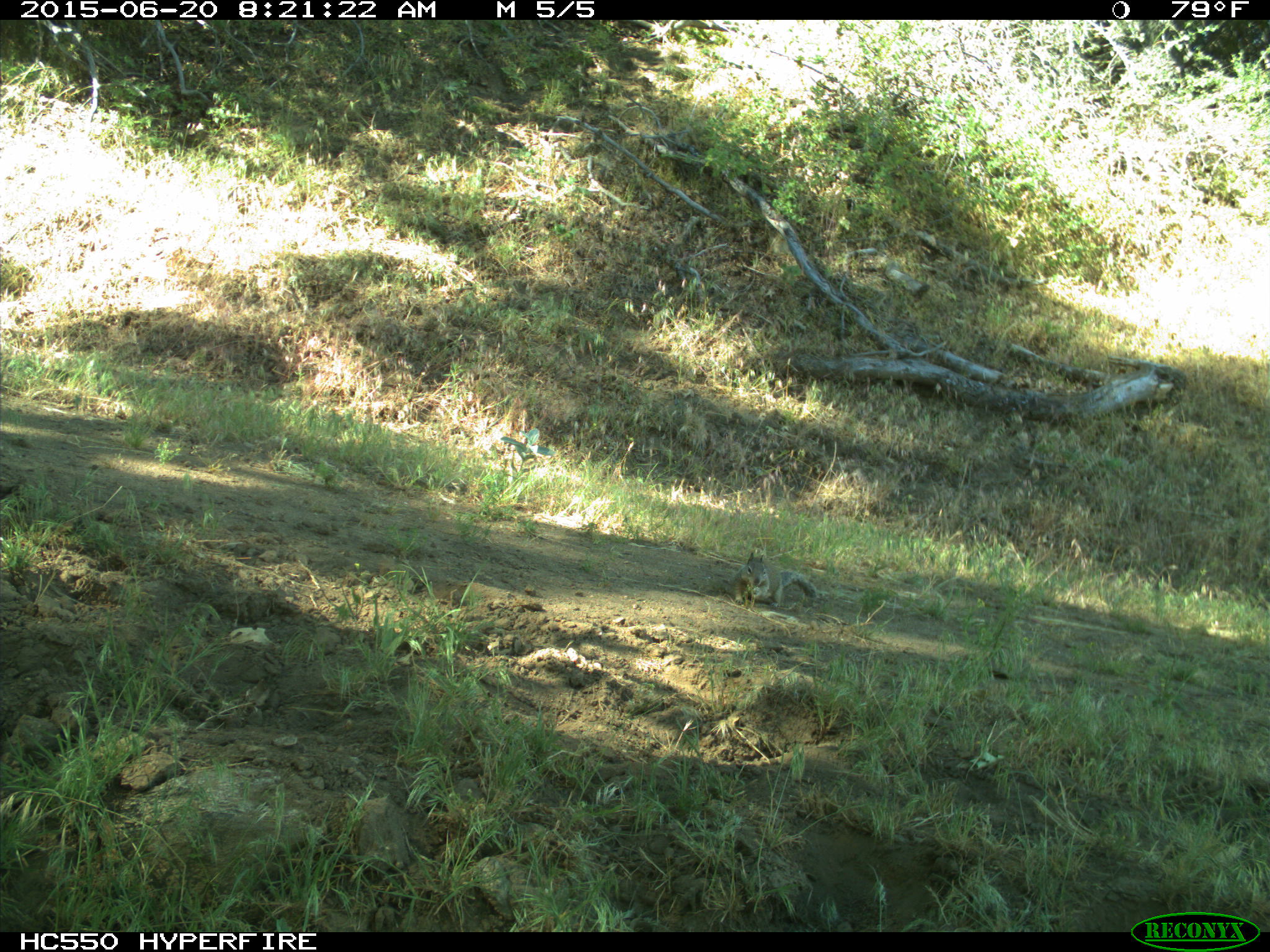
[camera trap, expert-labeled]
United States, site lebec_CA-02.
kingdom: Animalia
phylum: Chordata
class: Mammalia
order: Rodentia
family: Sciuridae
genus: Otospermophilus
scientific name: Otospermophilus beecheyi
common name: california ground squirrel